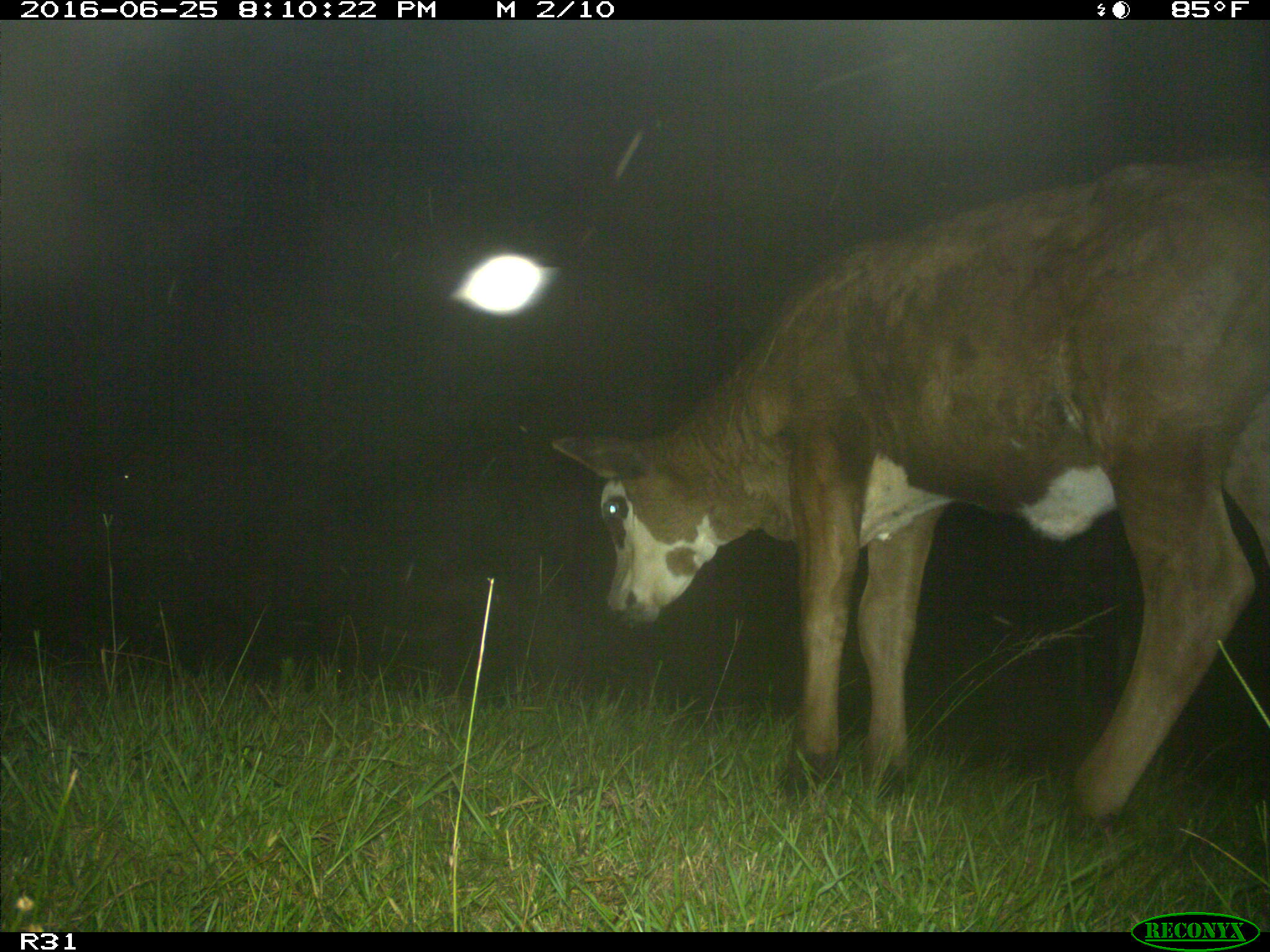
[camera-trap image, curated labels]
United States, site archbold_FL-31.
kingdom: Animalia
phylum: Chordata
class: Mammalia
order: Artiodactyla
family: Bovidae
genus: Bos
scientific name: Bos taurus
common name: domestic cow